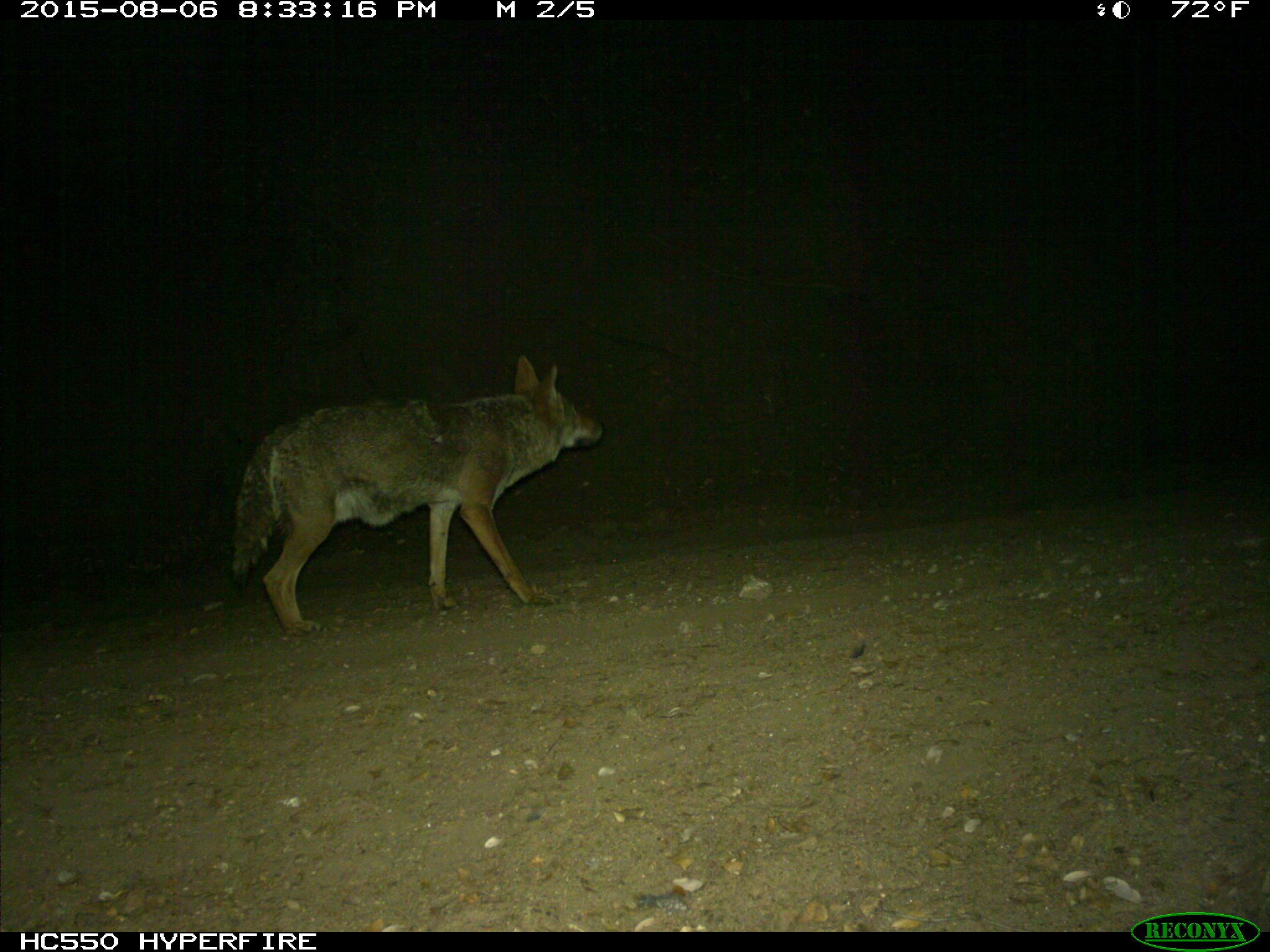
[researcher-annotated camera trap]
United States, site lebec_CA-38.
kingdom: Animalia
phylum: Chordata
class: Mammalia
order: Carnivora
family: Canidae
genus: Canis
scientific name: Canis latrans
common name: coyote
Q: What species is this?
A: Canis latrans (coyote).